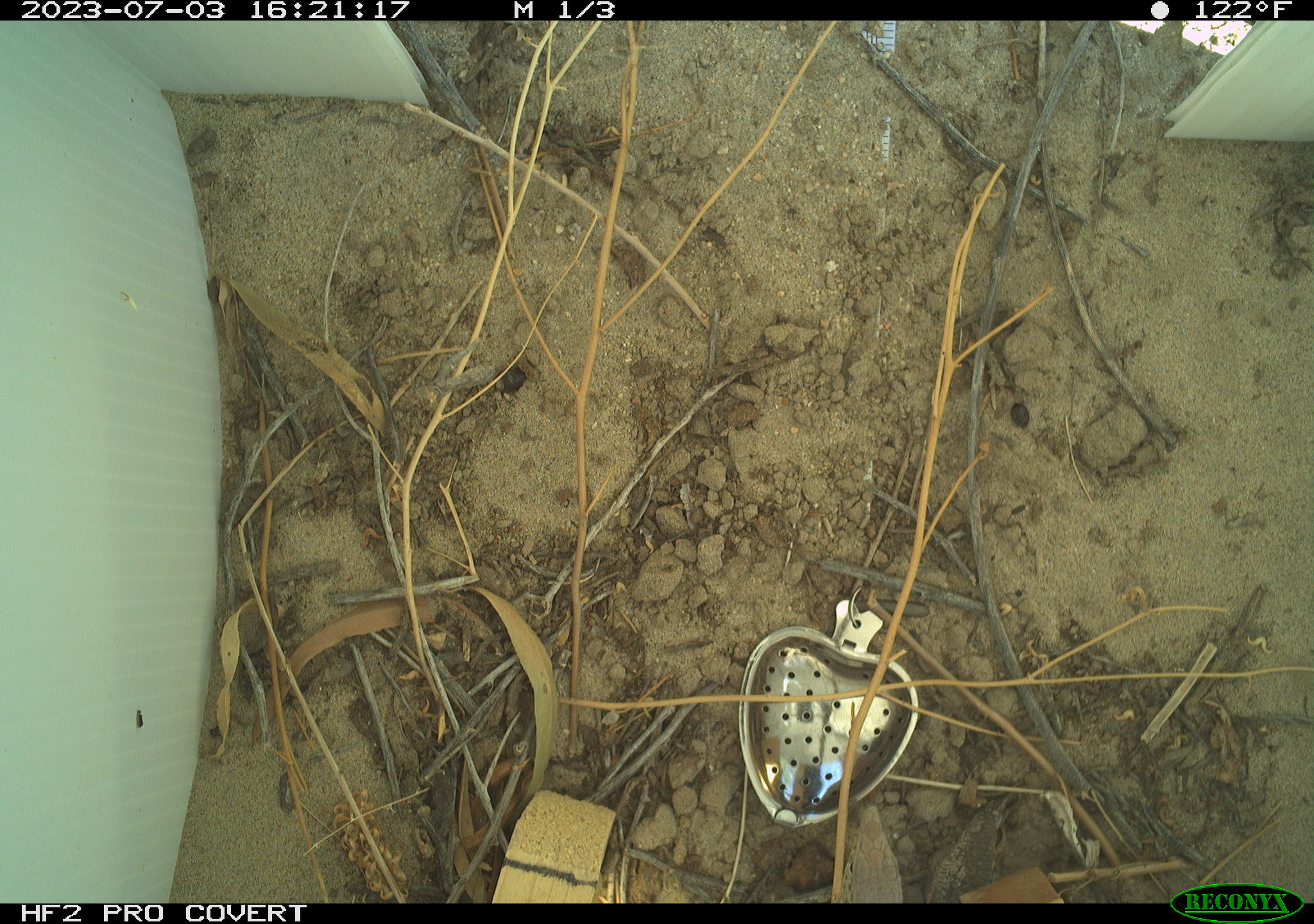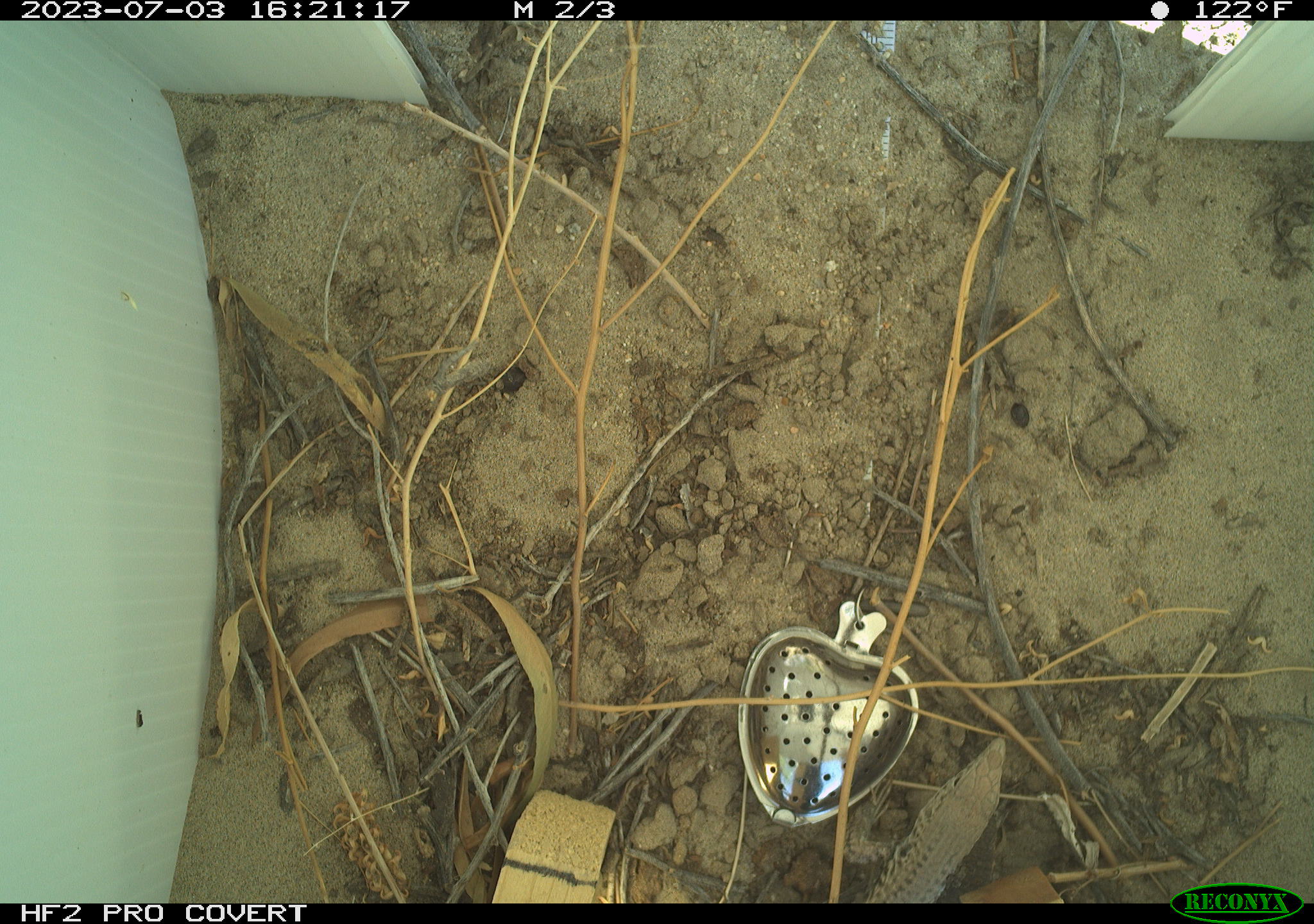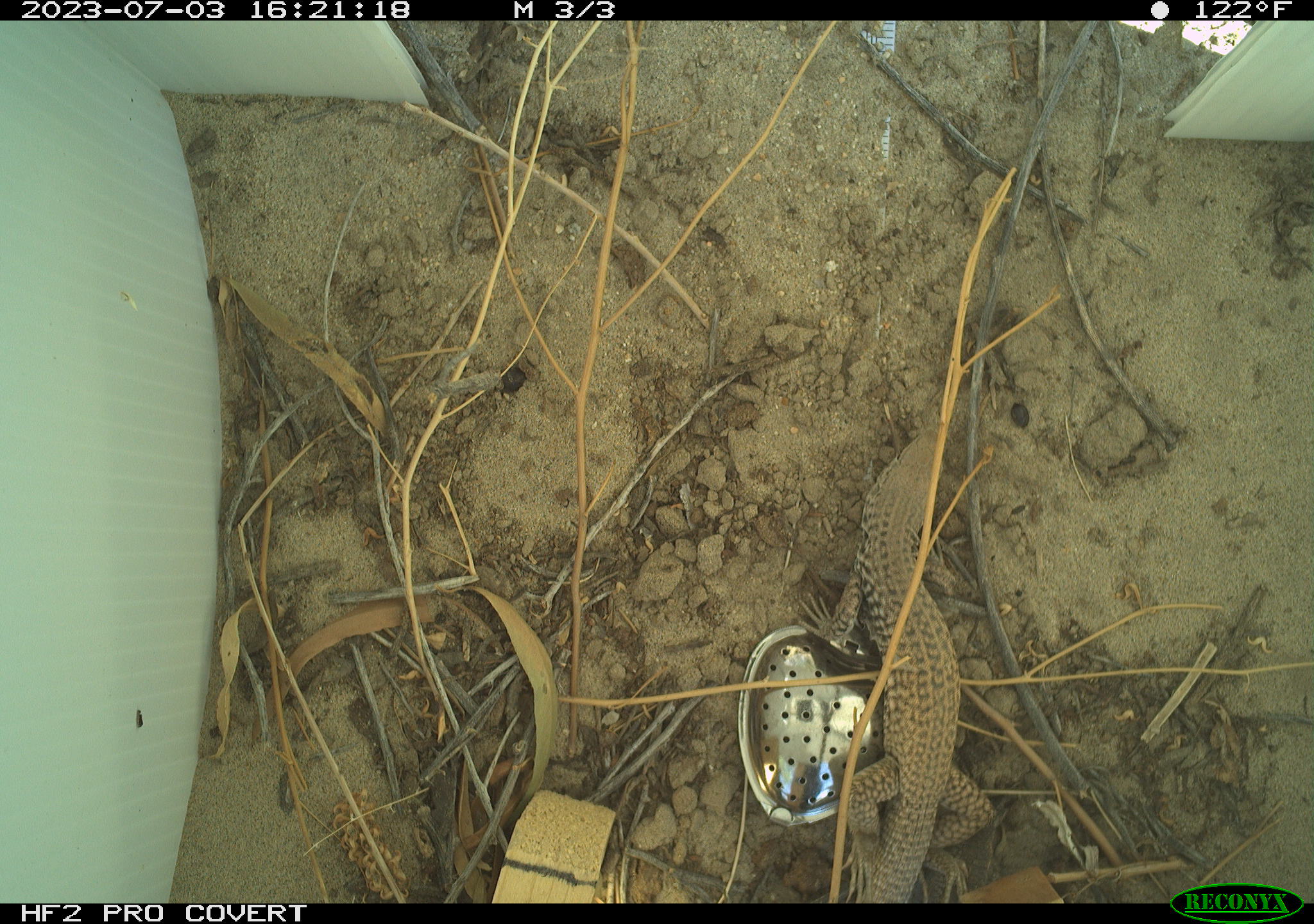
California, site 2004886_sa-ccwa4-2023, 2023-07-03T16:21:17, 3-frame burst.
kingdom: Animalia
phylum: Chordata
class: Reptilia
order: Squamata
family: Teiidae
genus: Aspidoscelis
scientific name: Aspidoscelis tigris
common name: western whiptail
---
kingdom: Animalia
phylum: Chordata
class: Reptilia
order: Squamata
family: Teiidae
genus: Aspidoscelis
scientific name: Aspidoscelis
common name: whiptail lizards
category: aspidoscelis species